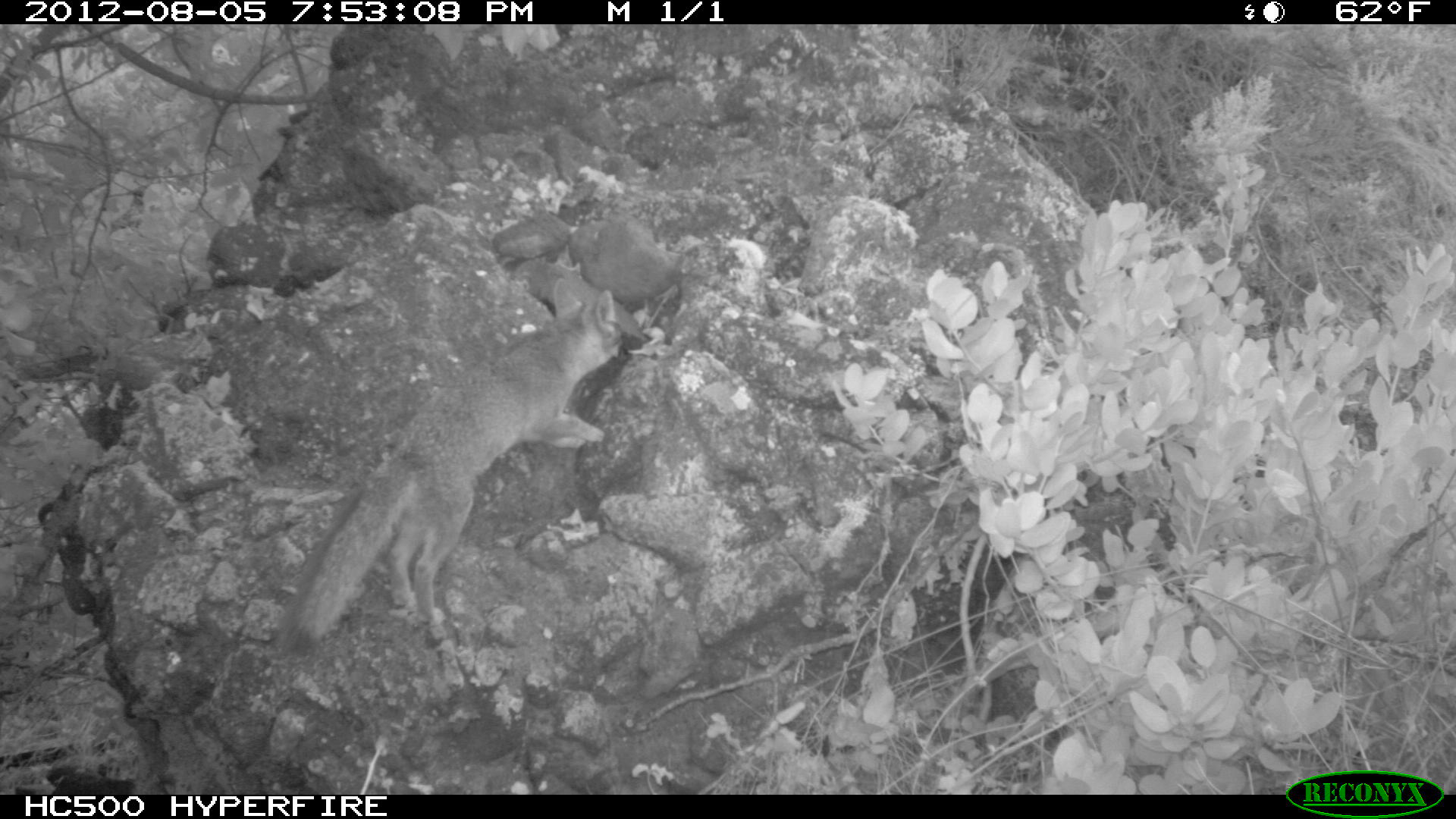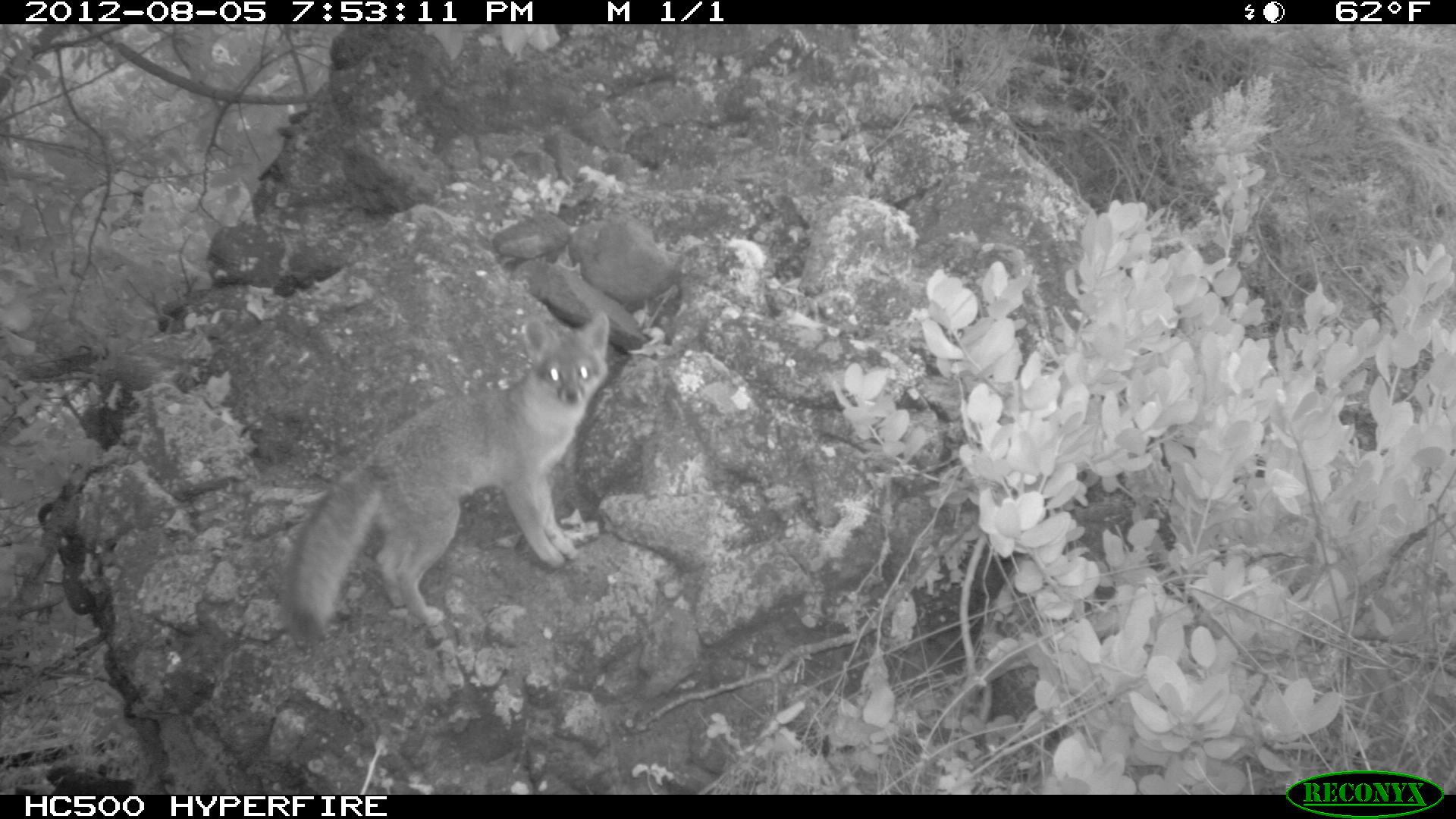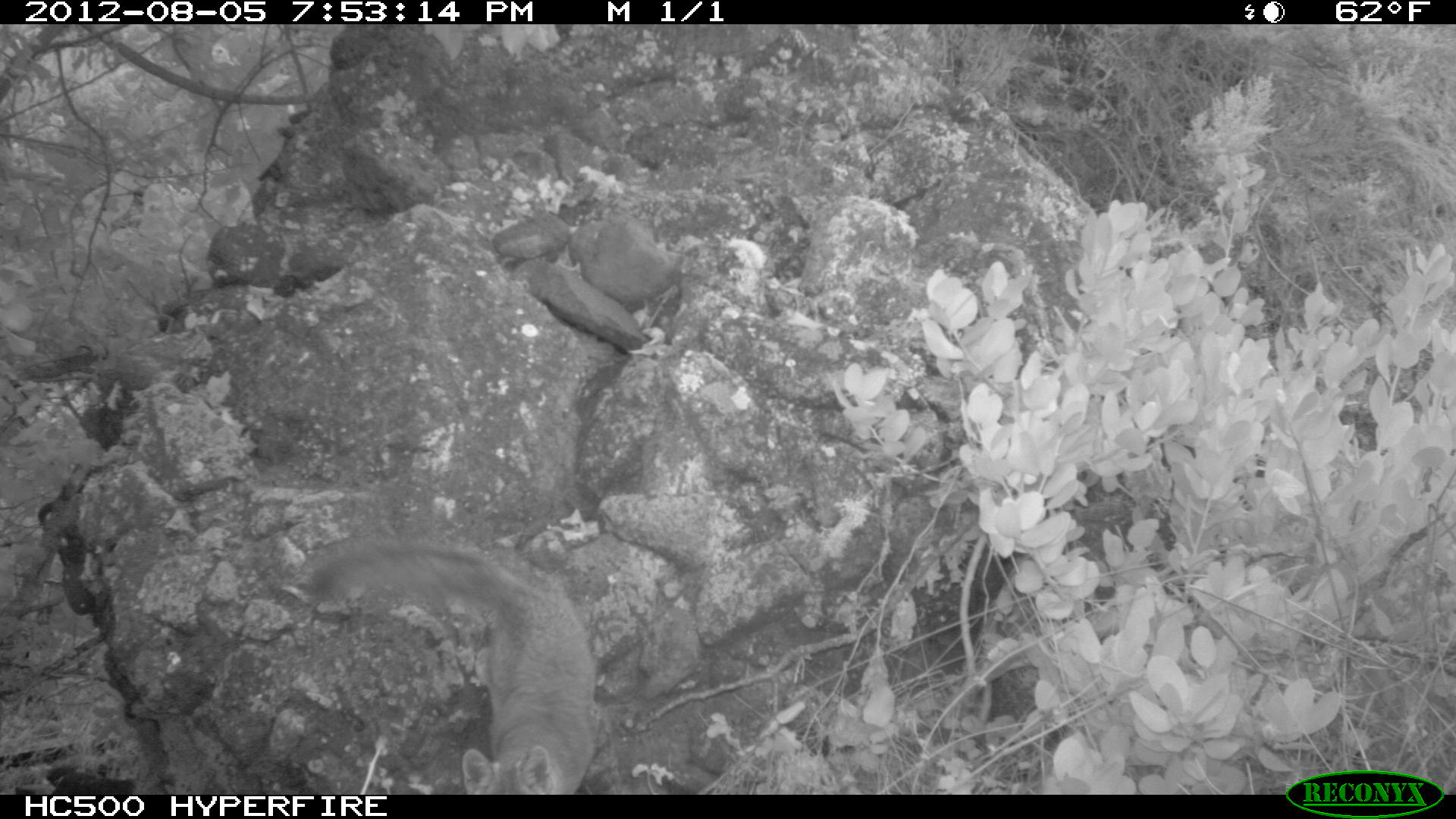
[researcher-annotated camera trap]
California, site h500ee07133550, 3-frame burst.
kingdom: Animalia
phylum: Chordata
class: Mammalia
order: Carnivora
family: Canidae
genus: Urocyon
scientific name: Urocyon littoralis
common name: island fox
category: fox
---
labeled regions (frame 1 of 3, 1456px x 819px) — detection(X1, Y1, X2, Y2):
fox: detection(277, 278, 630, 651)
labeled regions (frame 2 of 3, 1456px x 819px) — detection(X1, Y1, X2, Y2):
fox: detection(281, 308, 609, 645)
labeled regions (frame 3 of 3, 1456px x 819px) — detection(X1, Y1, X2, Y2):
fox: detection(300, 538, 602, 793)